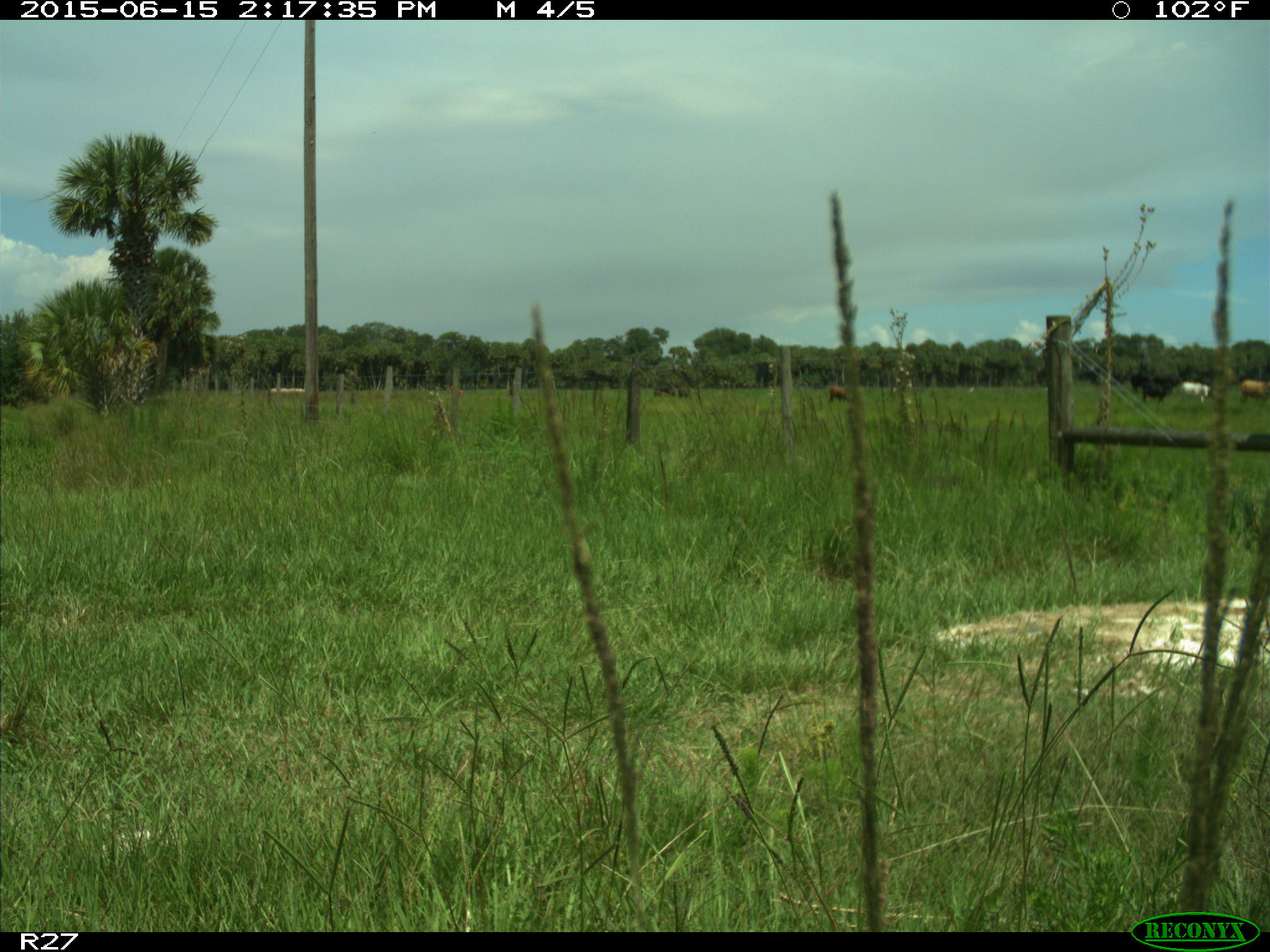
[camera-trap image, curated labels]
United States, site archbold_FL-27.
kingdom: Animalia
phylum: Chordata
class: Mammalia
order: Artiodactyla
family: Bovidae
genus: Bos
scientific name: Bos taurus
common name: domestic cow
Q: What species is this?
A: Bos taurus (domestic cow).